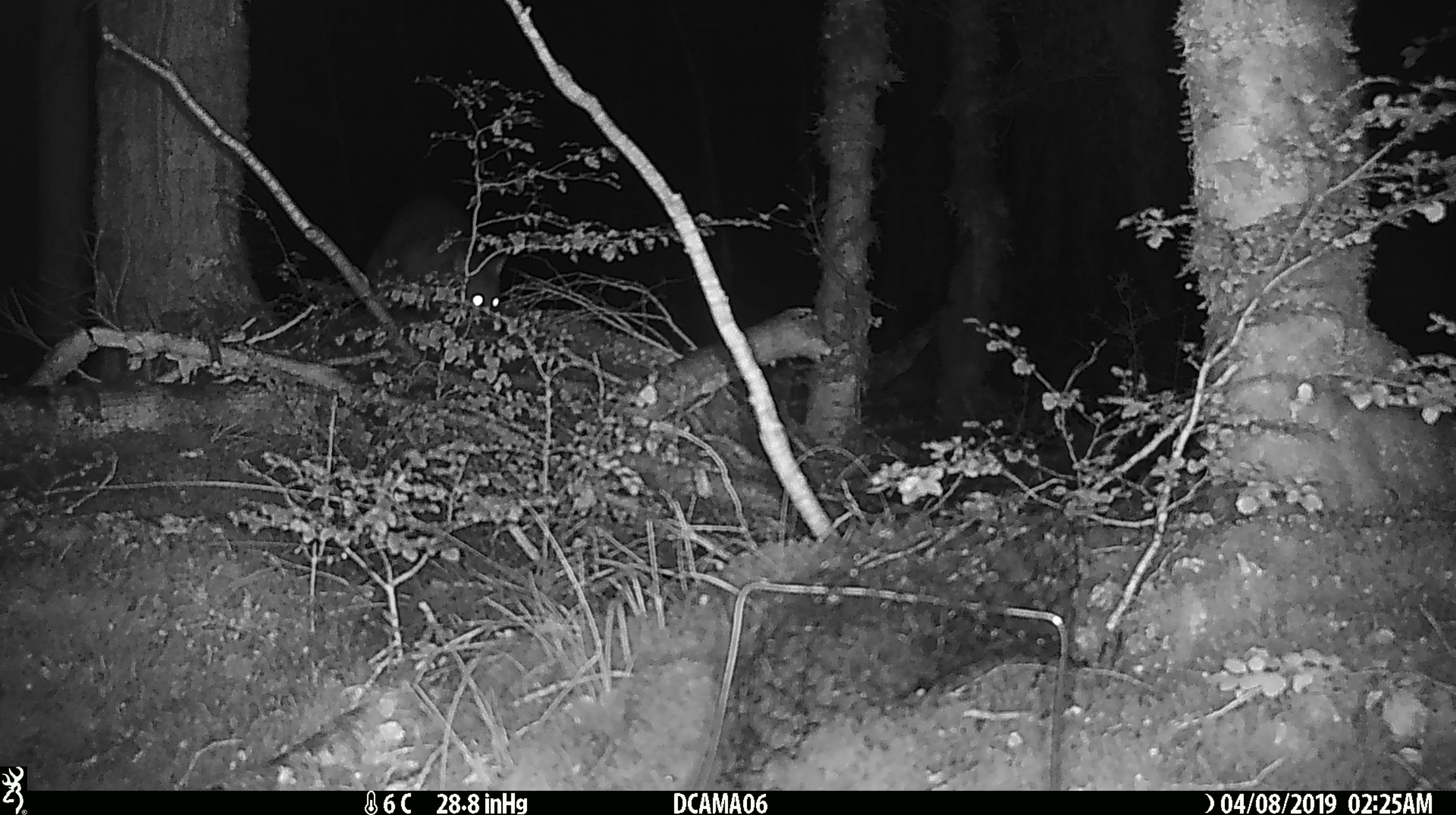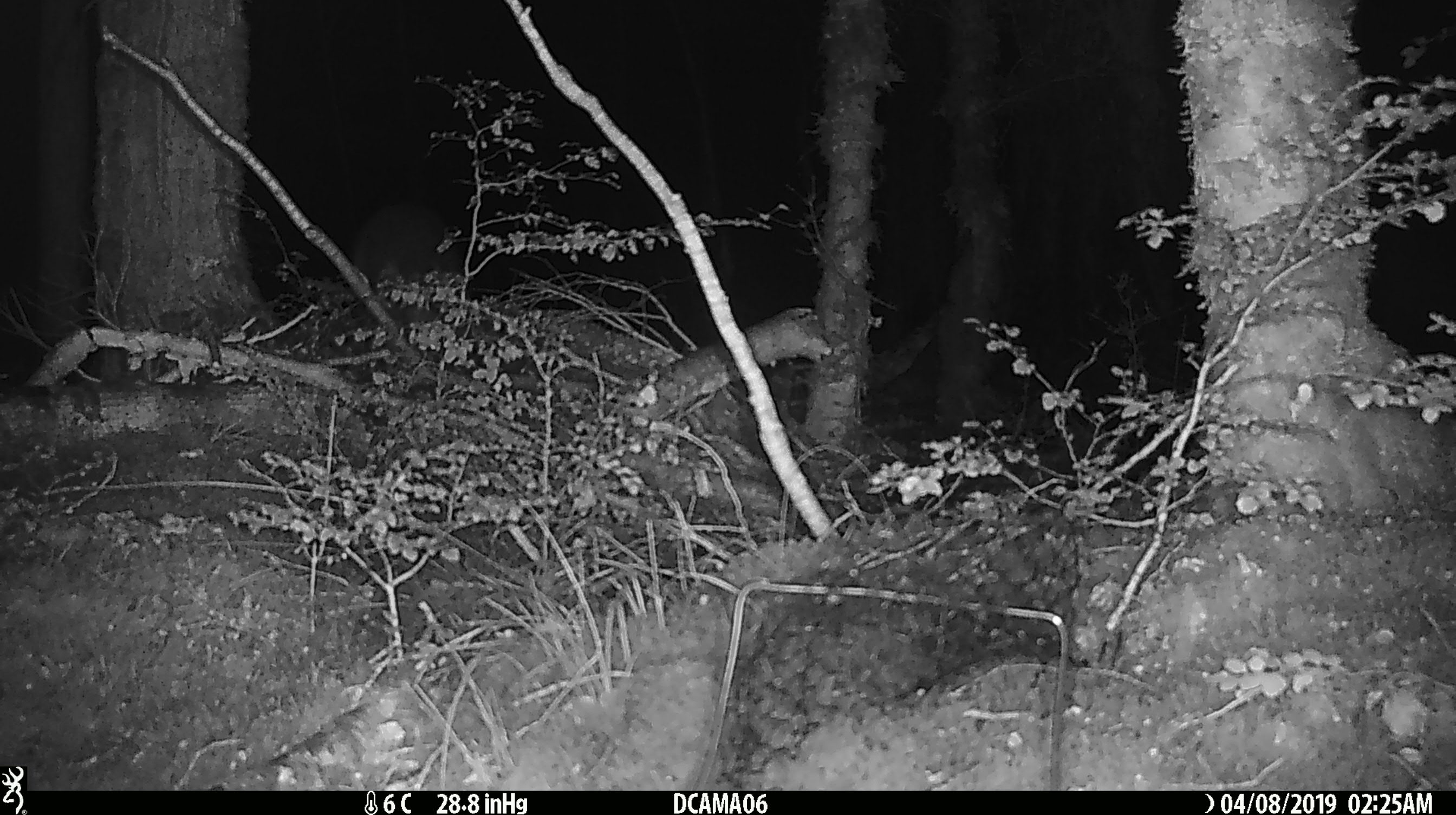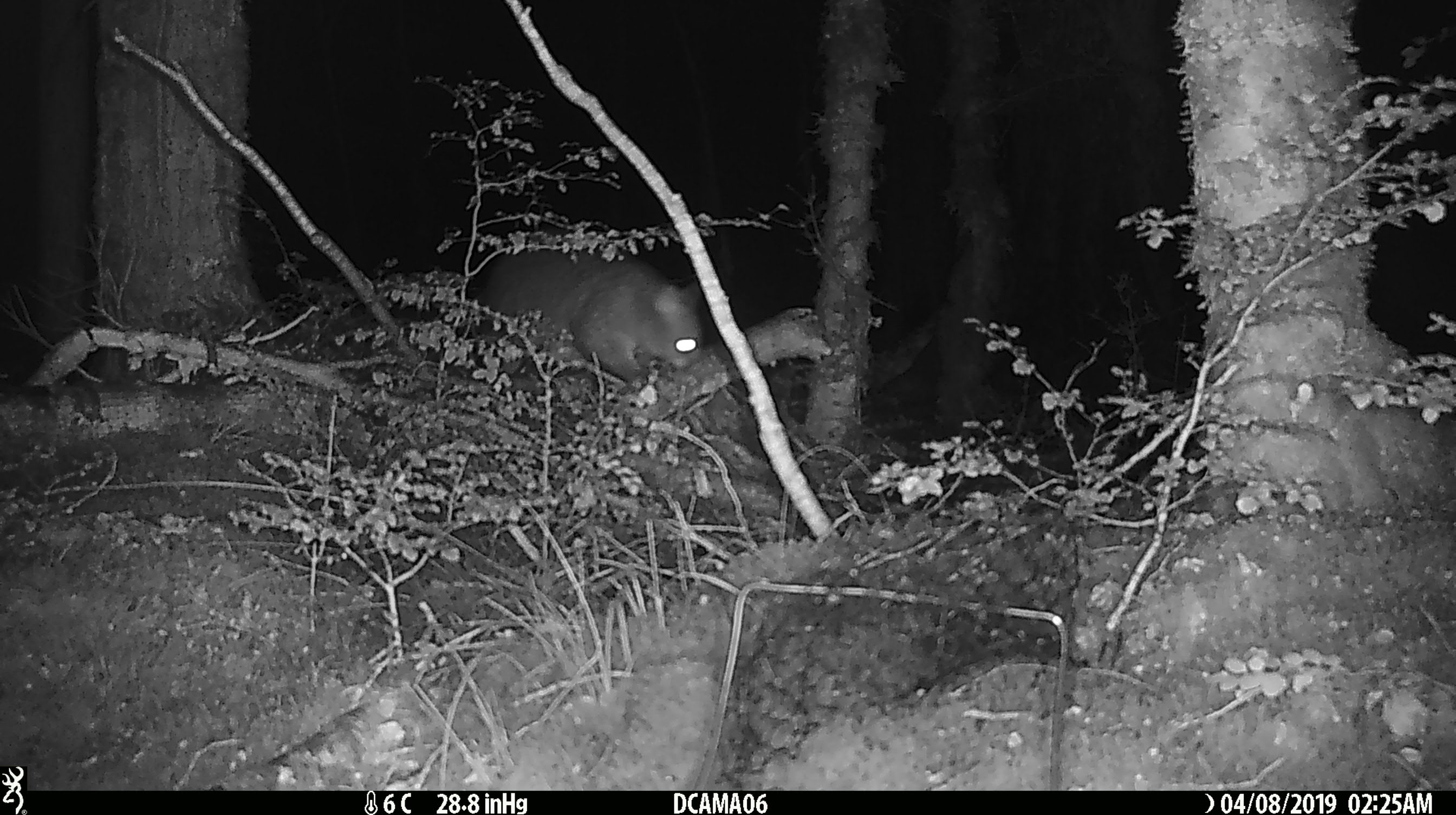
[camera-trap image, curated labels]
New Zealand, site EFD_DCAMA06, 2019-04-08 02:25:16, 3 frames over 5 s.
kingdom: Animalia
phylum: Chordata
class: Mammalia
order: Diprotodontia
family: Phalangeridae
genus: Trichosurus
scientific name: Trichosurus vulpecula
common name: common brushtail possum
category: possum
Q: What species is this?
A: Possum (common brushtail possum) (Trichosurus vulpecula).